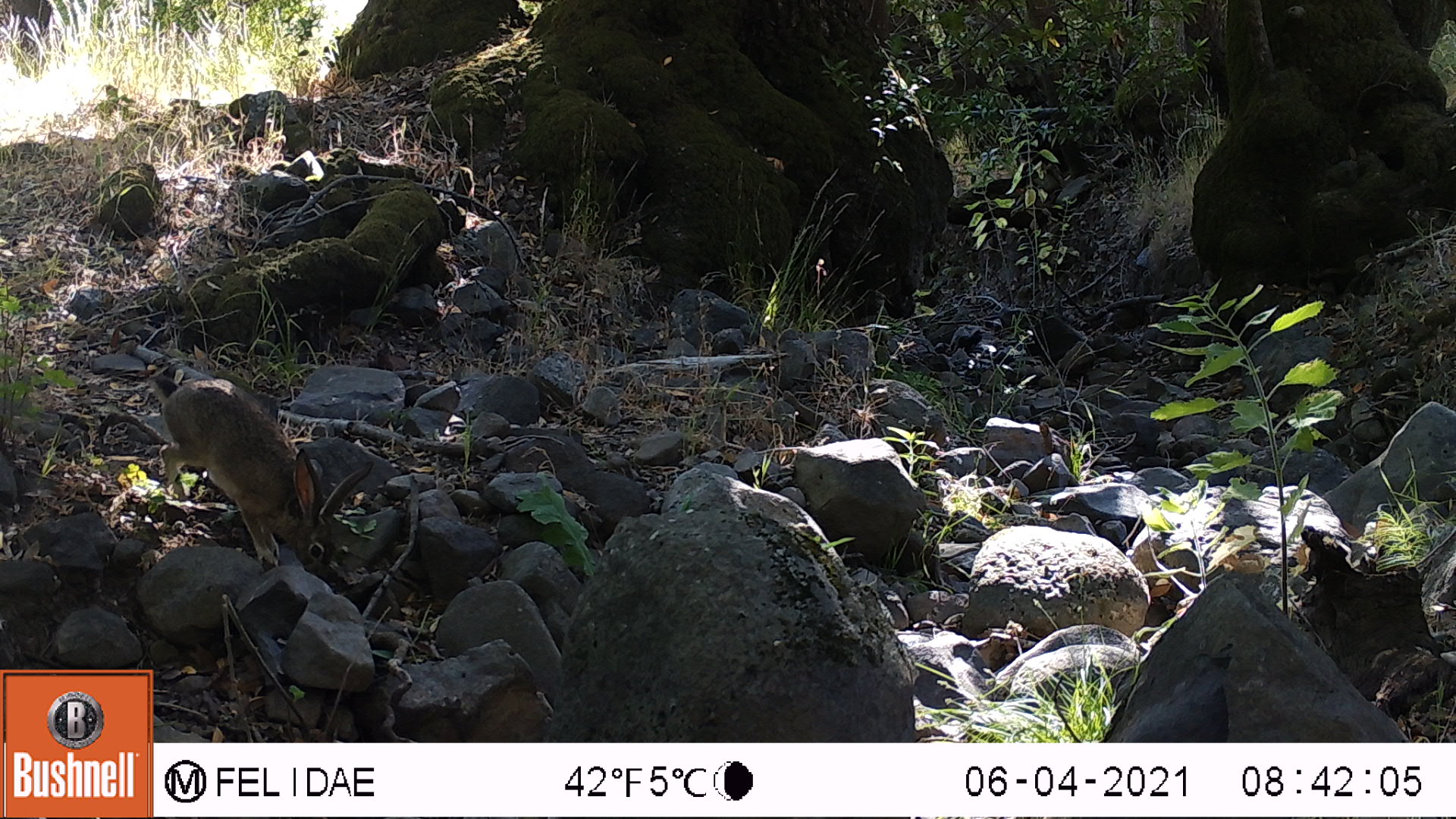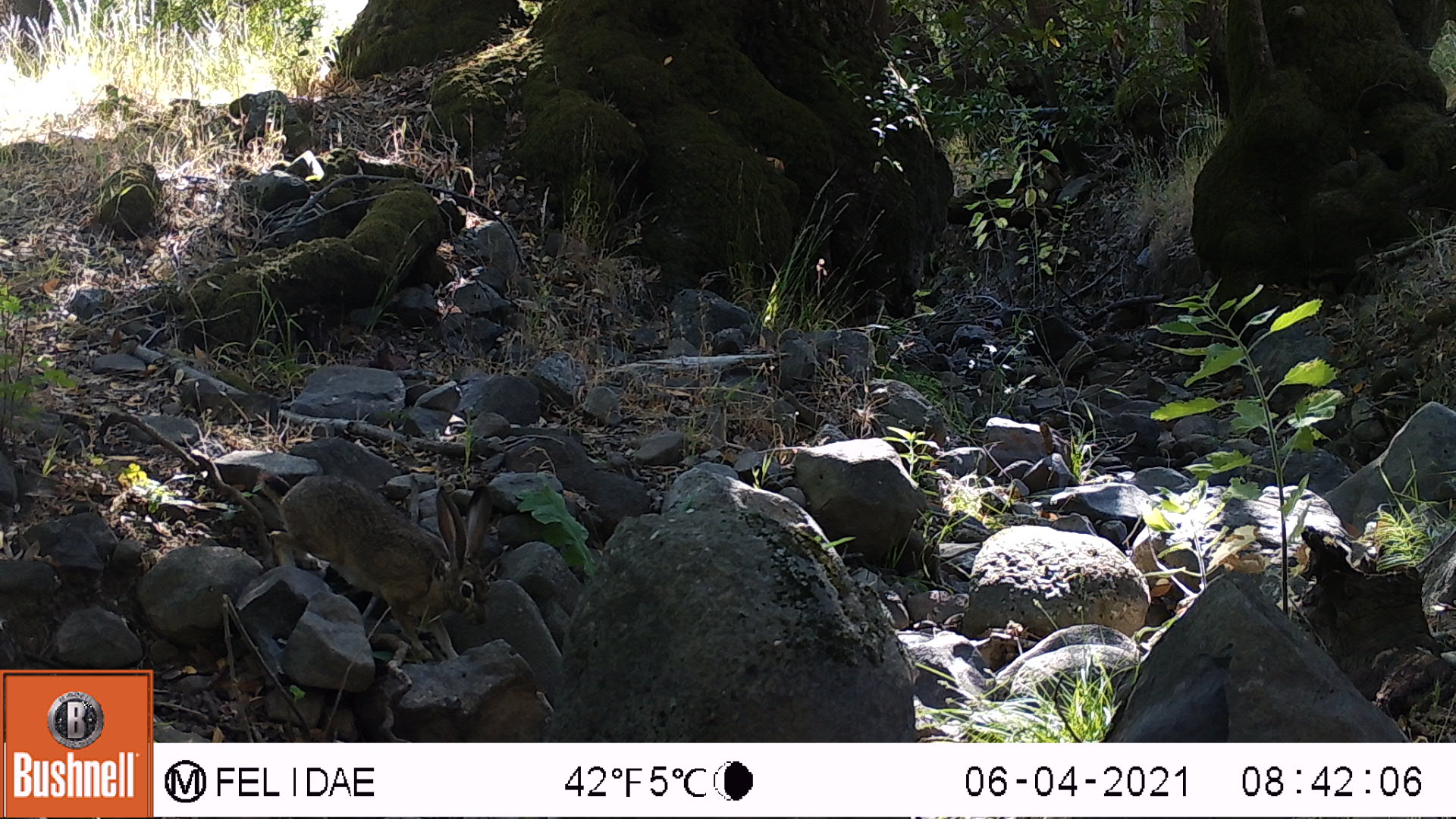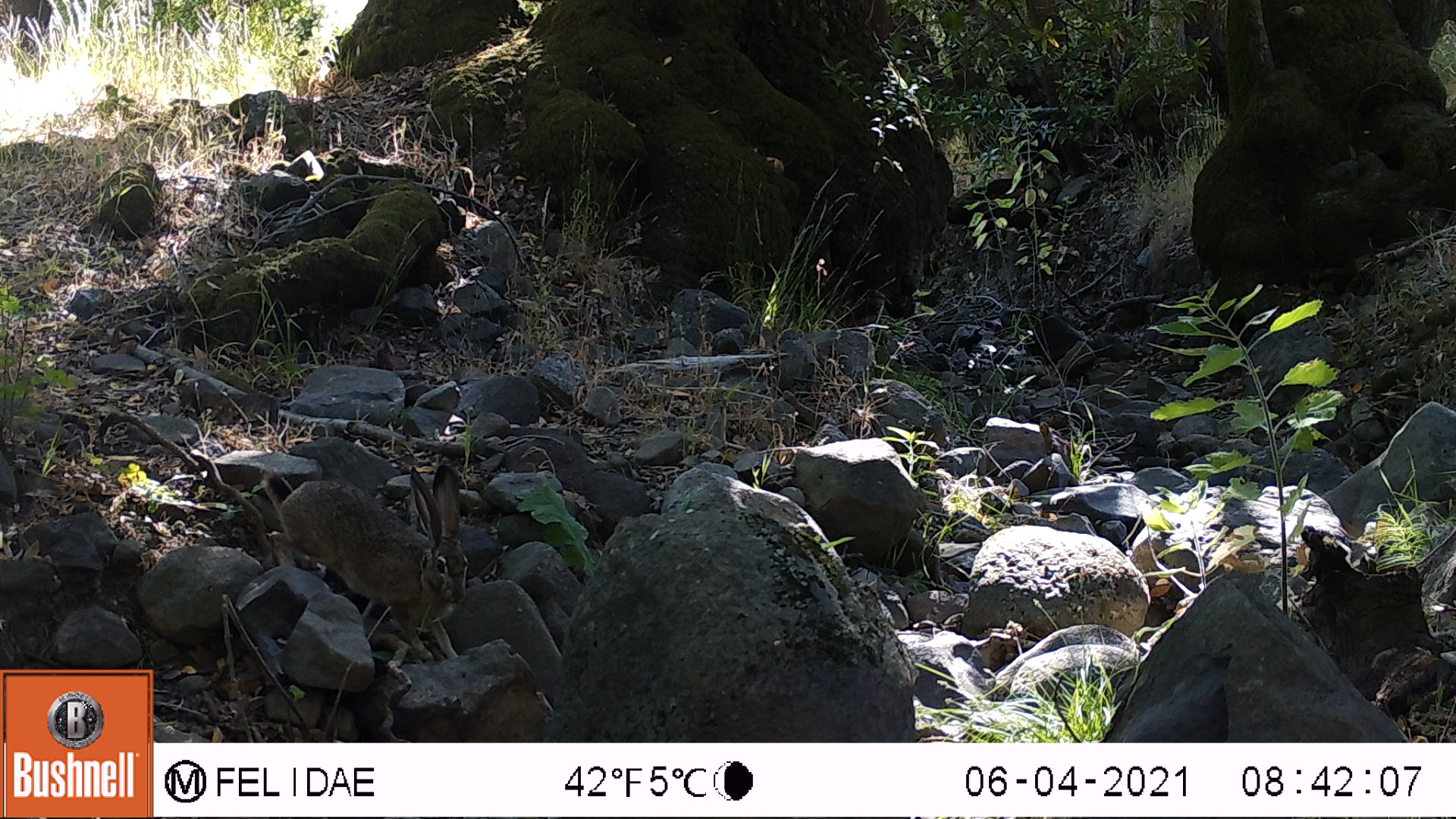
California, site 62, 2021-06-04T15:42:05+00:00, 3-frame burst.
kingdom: Animalia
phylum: Chordata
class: Mammalia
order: Lagomorpha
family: Leporidae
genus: Lepus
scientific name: Lepus californicus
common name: black-tailed jackrabbit